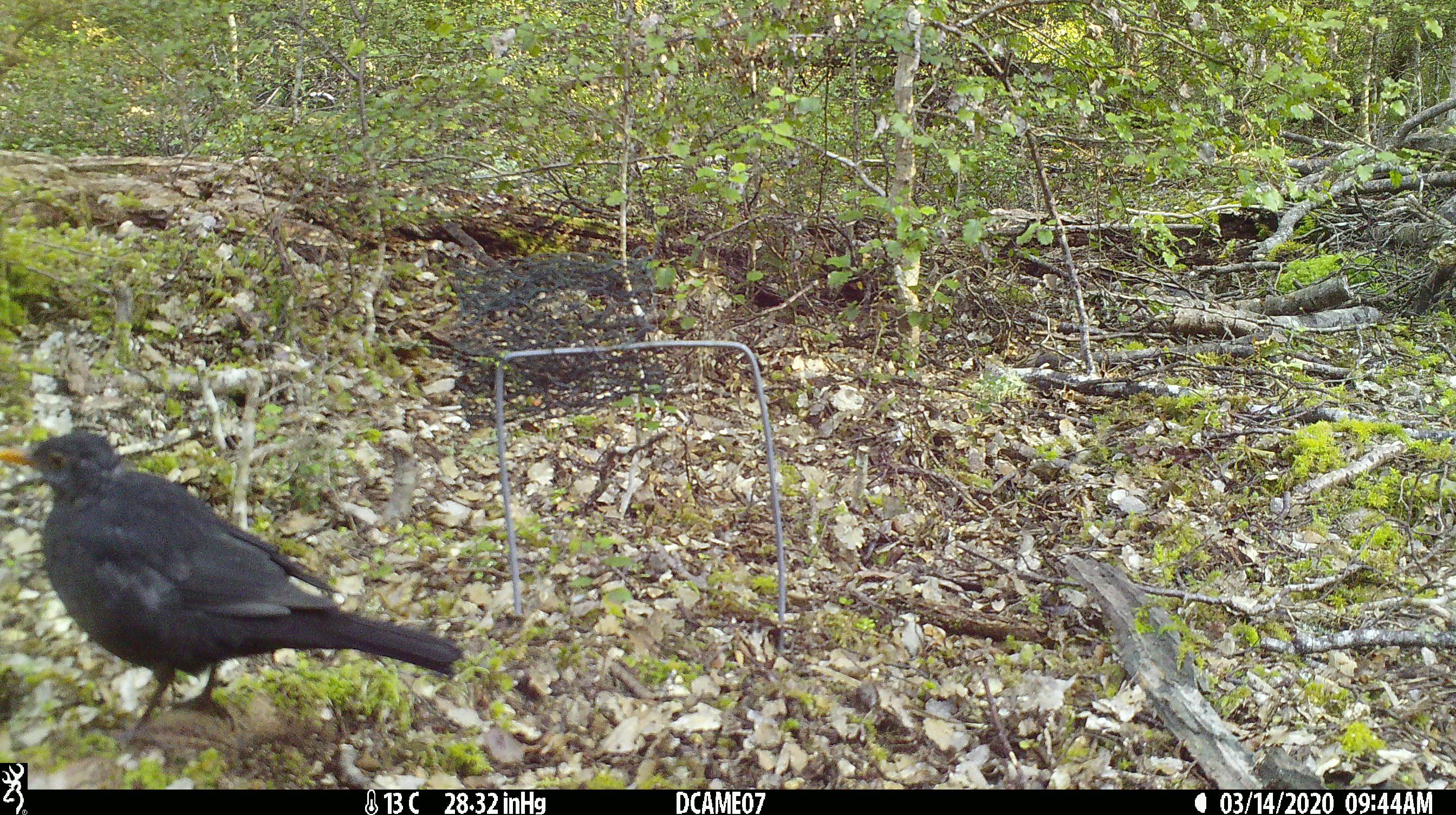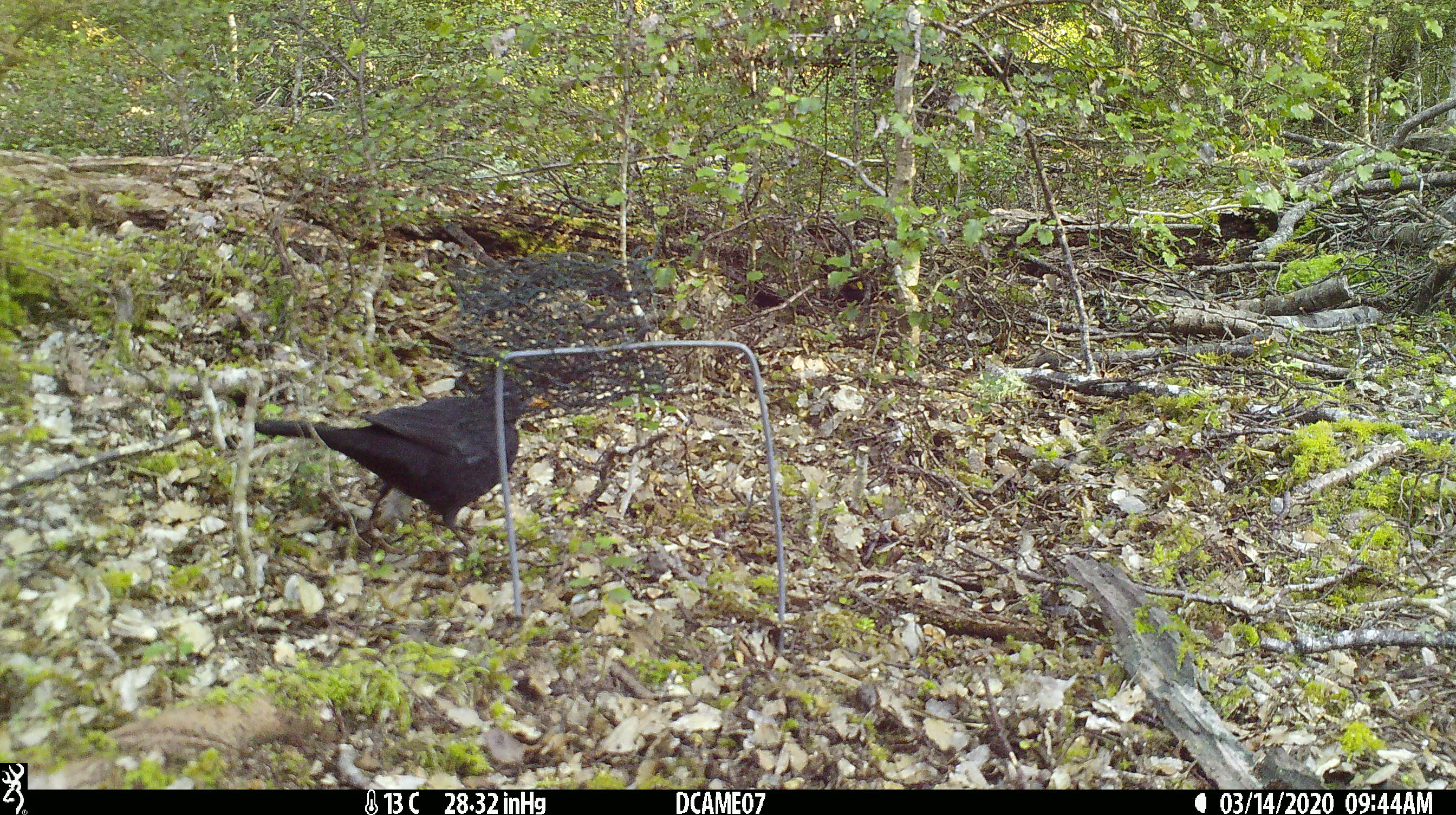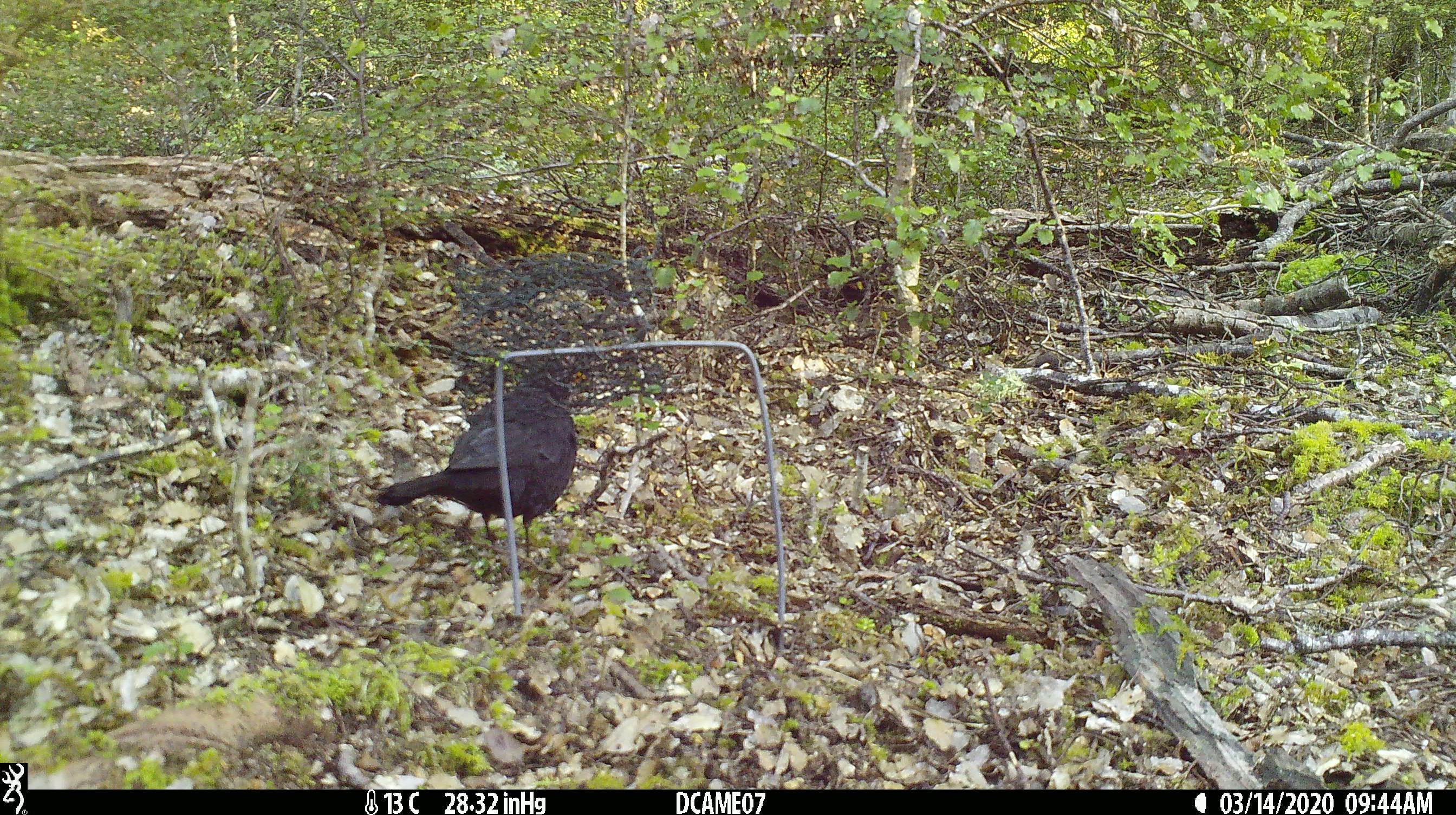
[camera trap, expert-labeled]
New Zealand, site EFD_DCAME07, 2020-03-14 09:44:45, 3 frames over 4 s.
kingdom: Animalia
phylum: Chordata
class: Aves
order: Passeriformes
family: Turdidae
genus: Turdus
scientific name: Turdus merula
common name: eurasian blackbird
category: blackbird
Blackbird (eurasian blackbird) (Turdus merula).